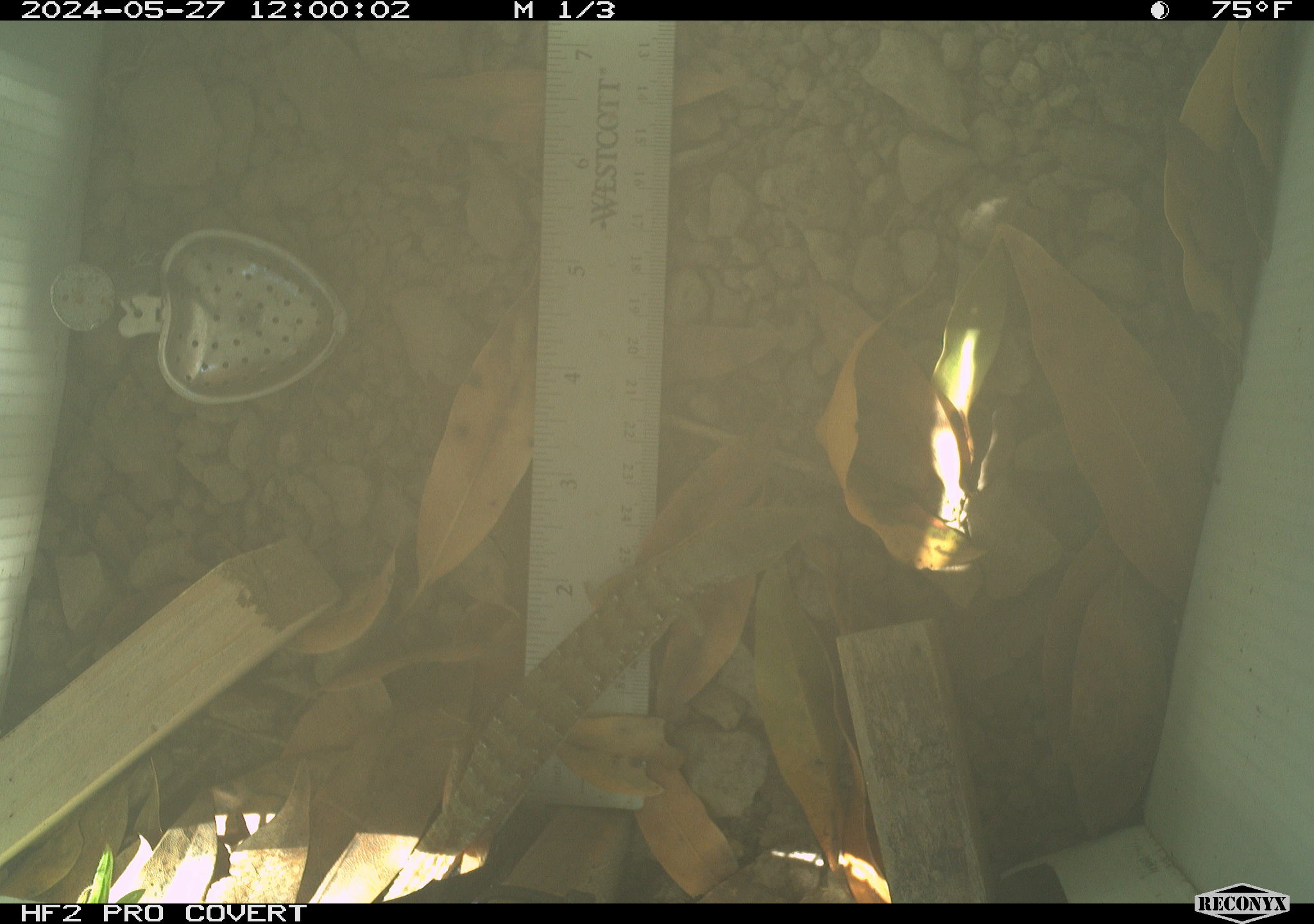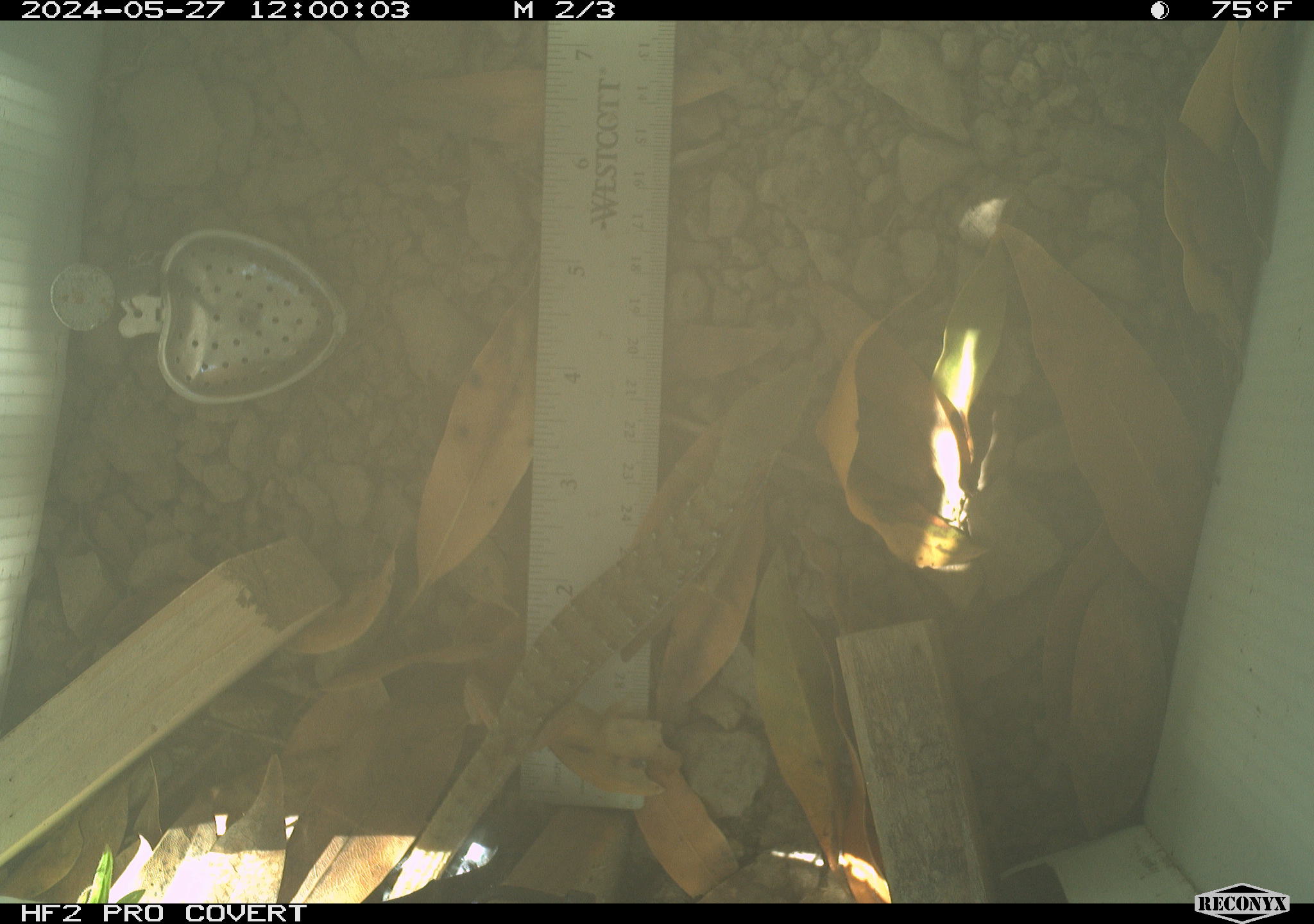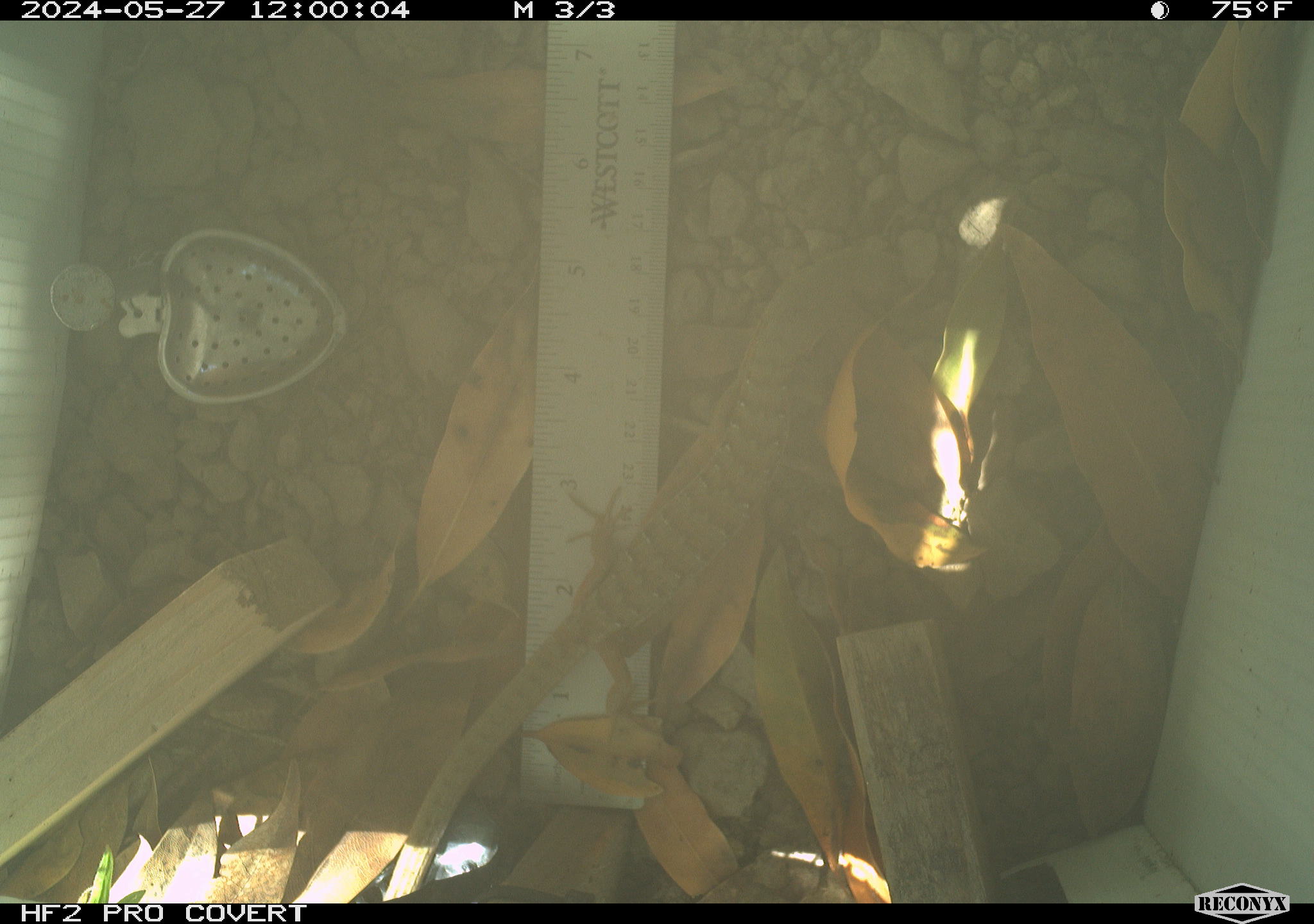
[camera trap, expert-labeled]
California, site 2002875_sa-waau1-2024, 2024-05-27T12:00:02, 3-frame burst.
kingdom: Animalia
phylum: Chordata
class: Reptilia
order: Squamata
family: Anguidae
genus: Elgaria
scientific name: Elgaria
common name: alligator lizards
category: elgaria species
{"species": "elgaria species (alligator lizards) (Elgaria)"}